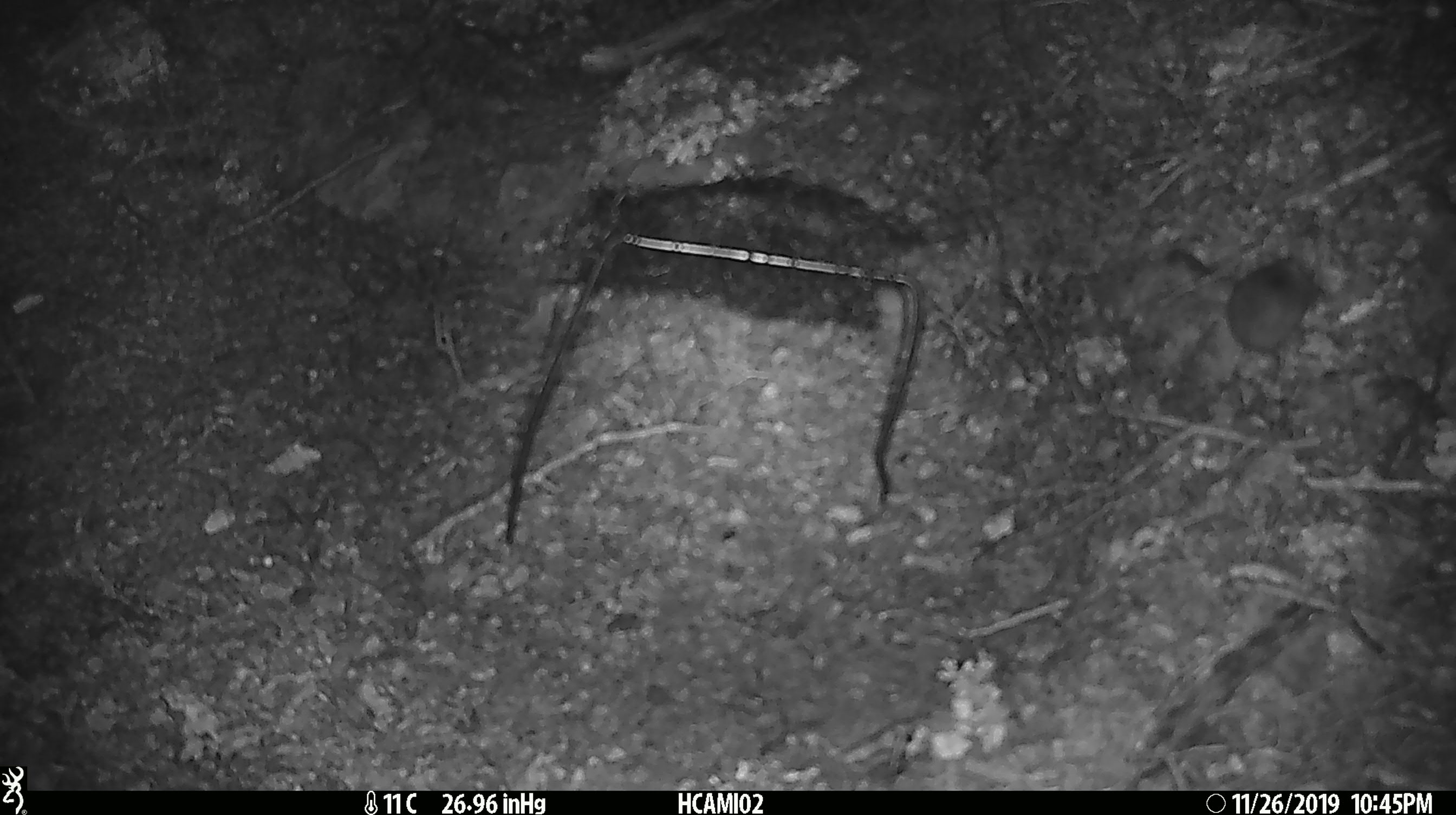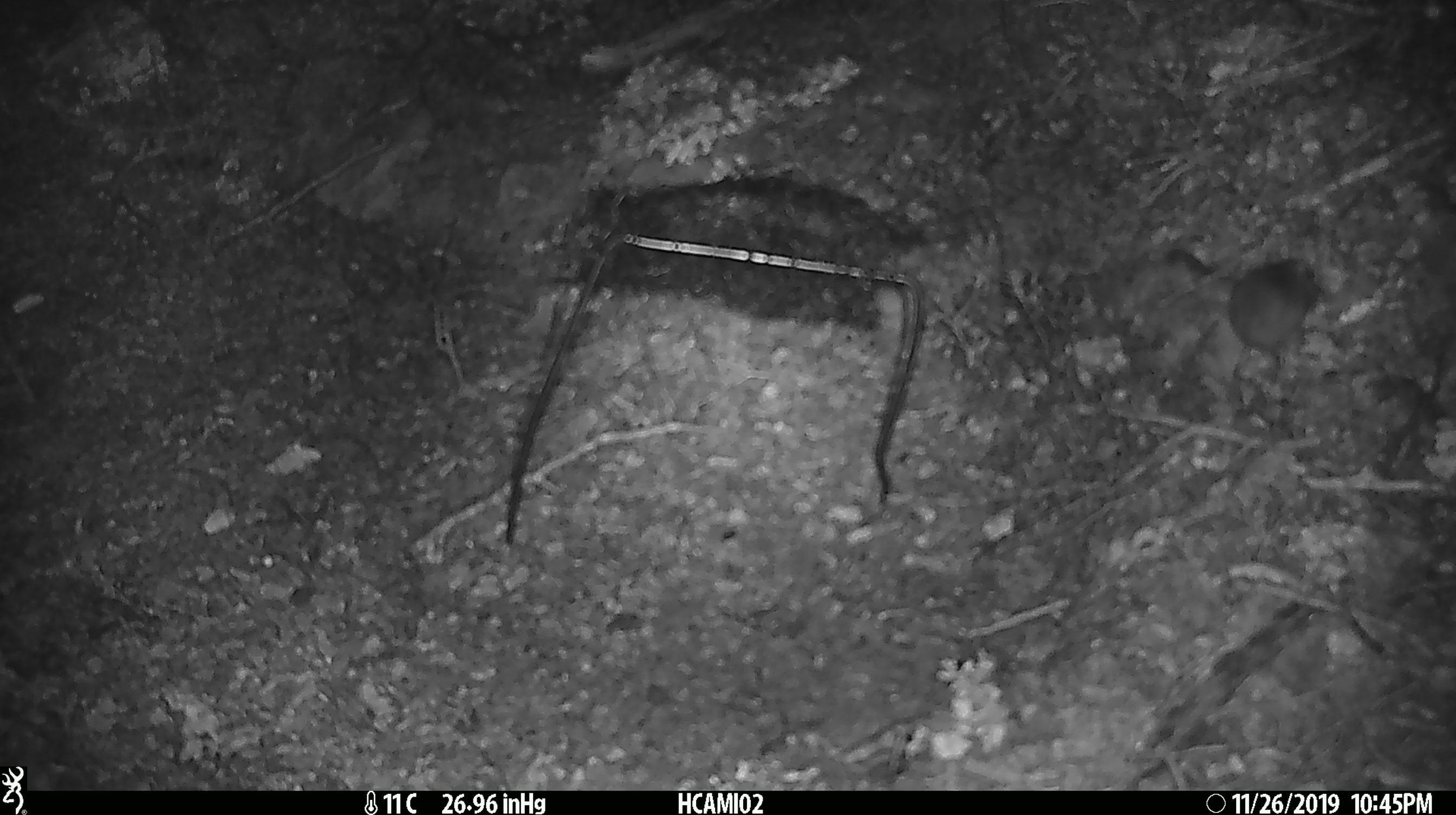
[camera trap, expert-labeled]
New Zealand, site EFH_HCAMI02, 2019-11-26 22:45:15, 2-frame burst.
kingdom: Animalia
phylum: Chordata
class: Mammalia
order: Rodentia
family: Muridae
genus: Mus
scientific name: Mus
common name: mouse